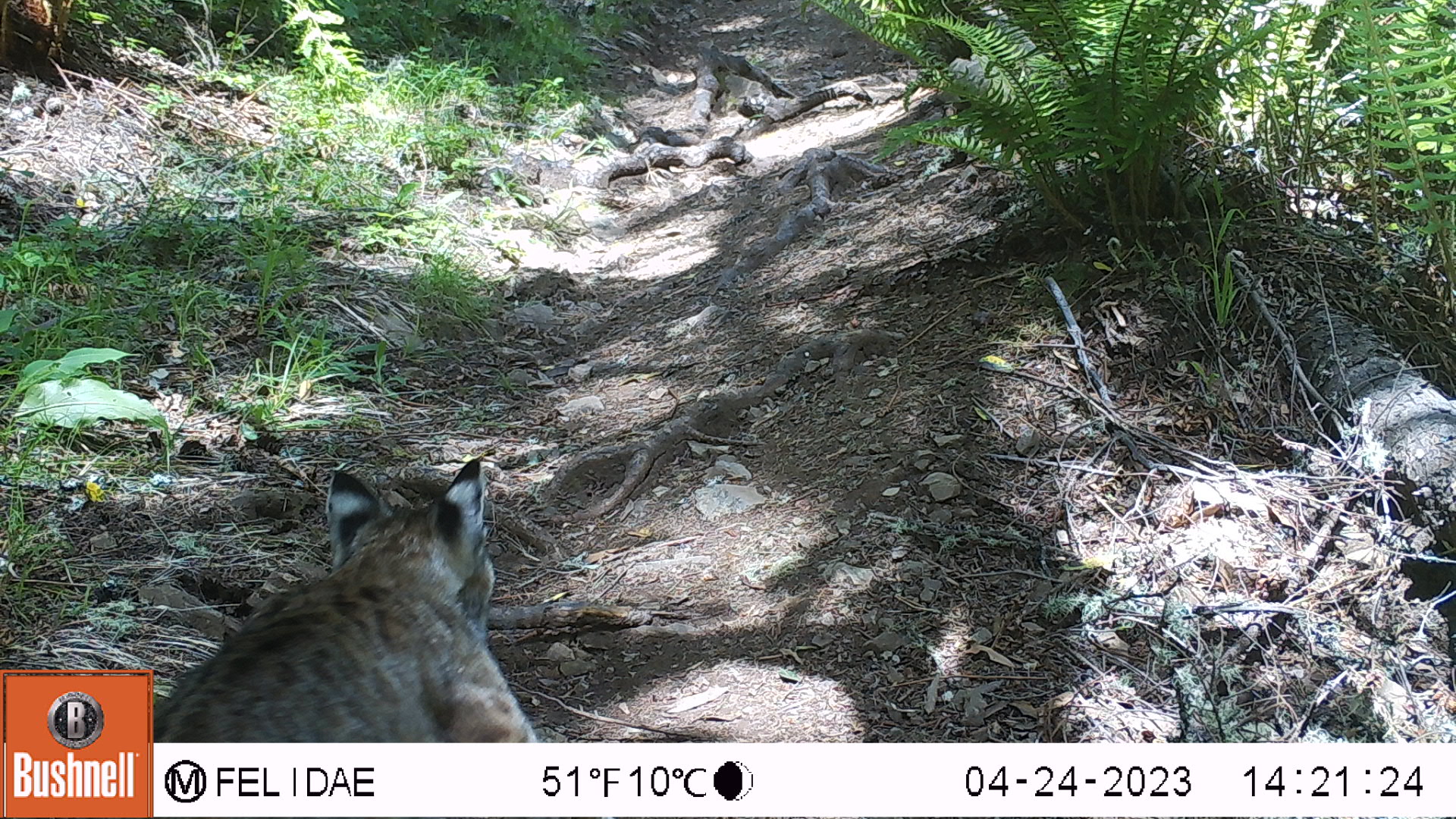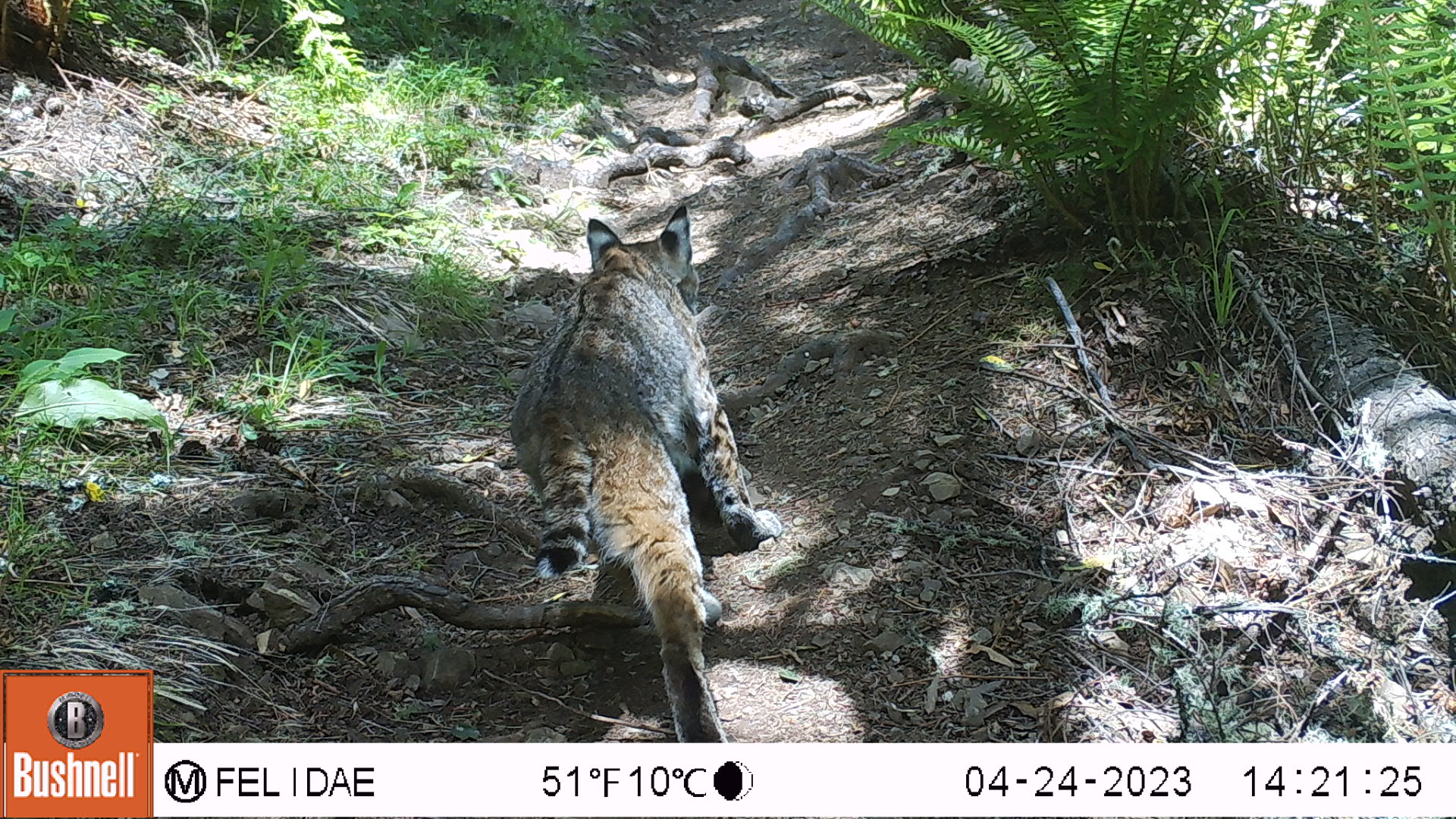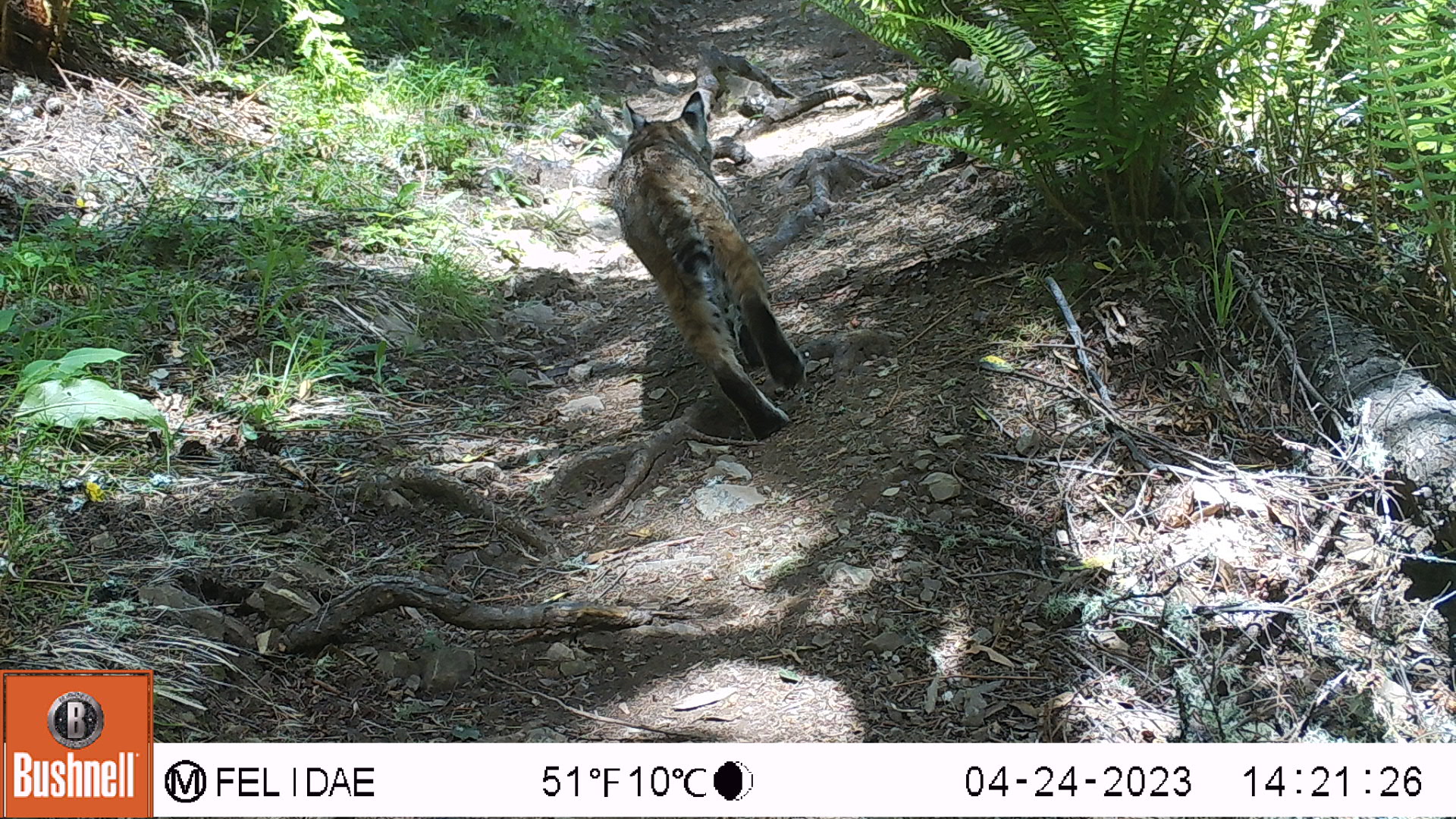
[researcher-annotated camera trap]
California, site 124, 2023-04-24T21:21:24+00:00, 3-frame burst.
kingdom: Animalia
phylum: Chordata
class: Mammalia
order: Carnivora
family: Felidae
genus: Lynx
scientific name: Lynx rufus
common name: bobcat